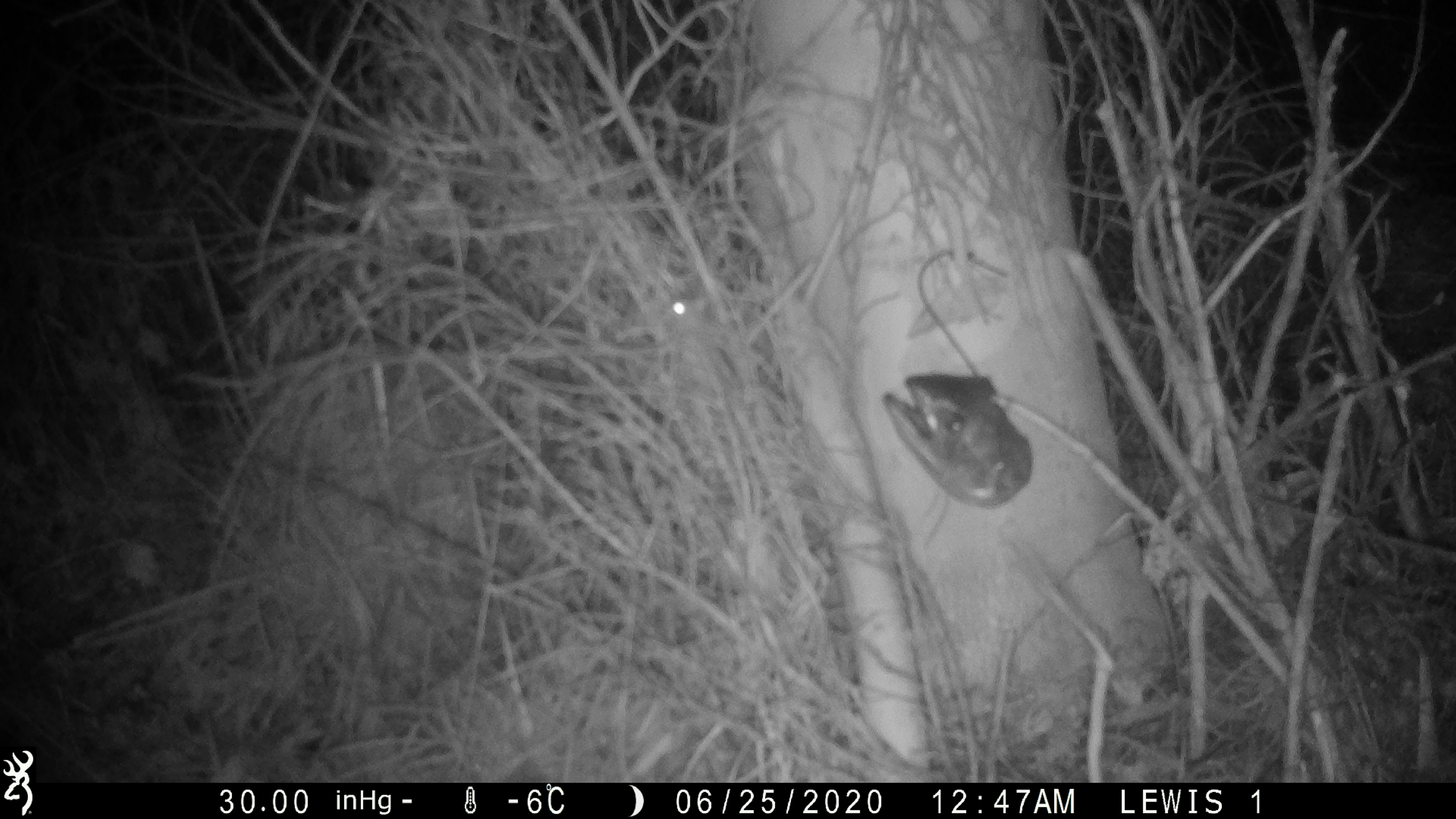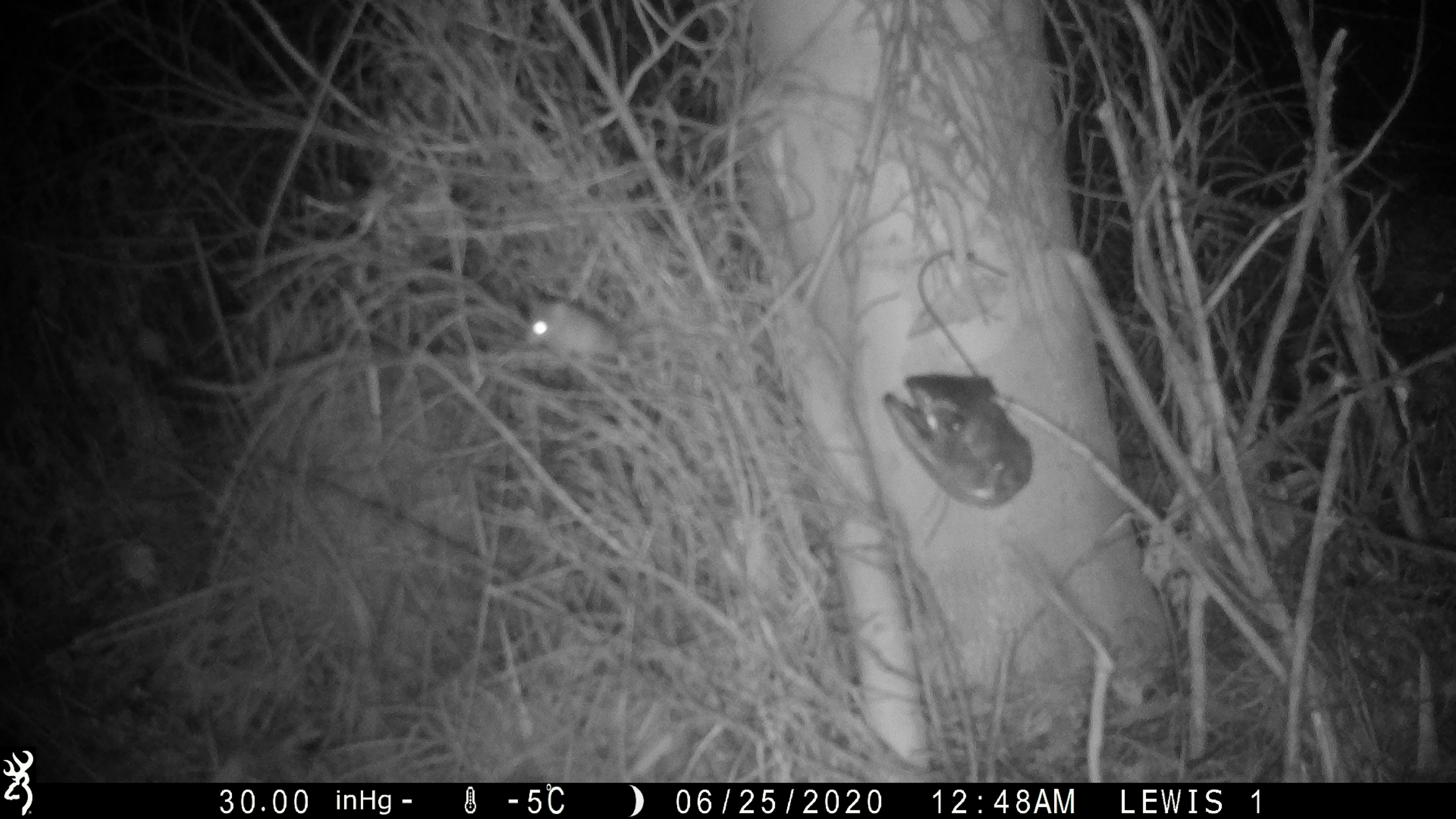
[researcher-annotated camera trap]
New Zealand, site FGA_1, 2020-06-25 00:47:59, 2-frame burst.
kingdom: Animalia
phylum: Chordata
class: Mammalia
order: Rodentia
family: Muridae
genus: Mus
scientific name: Mus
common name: mouse